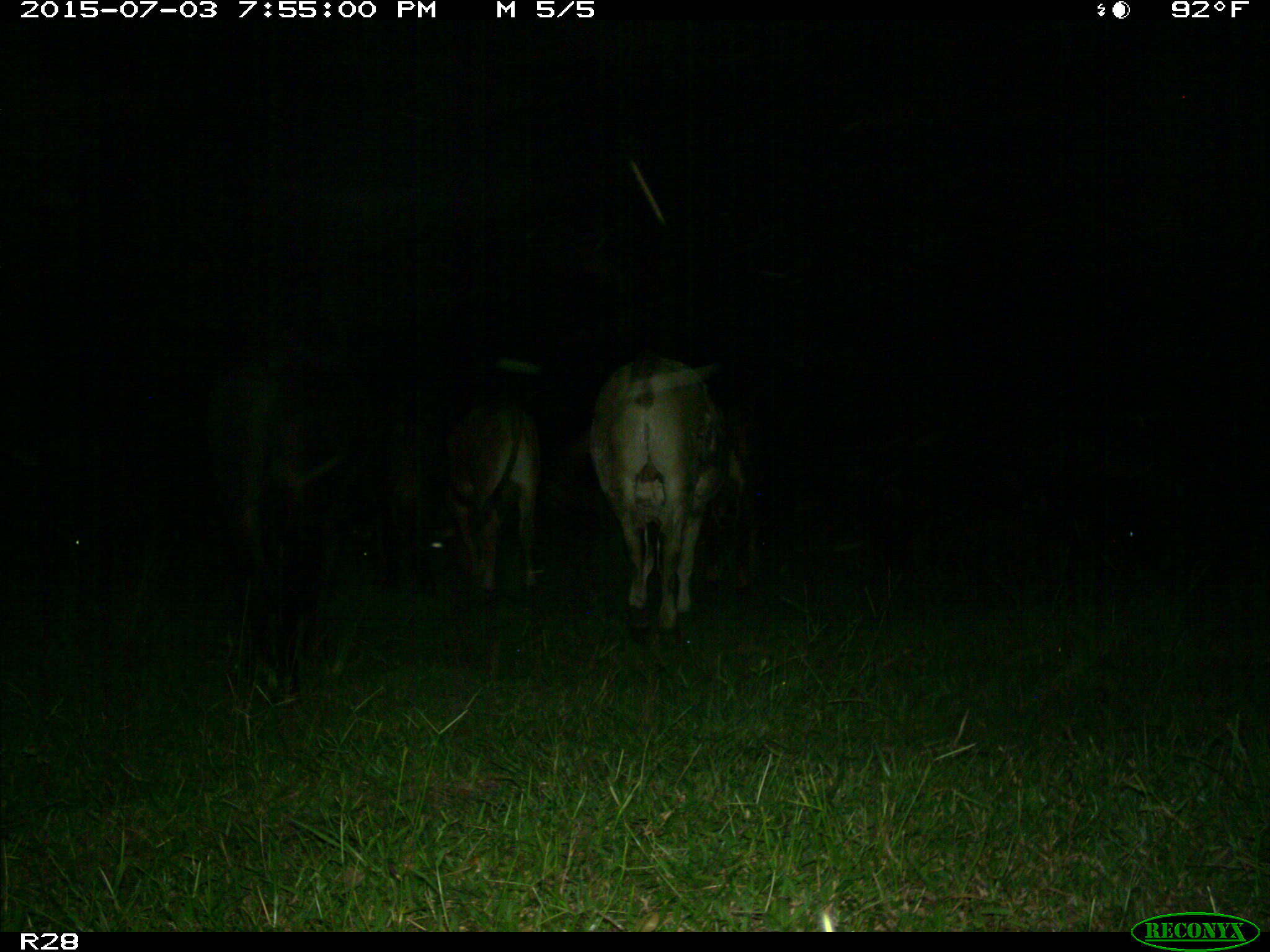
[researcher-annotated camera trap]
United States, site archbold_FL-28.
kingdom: Animalia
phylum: Chordata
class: Mammalia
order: Artiodactyla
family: Bovidae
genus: Bos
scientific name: Bos taurus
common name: domestic cow